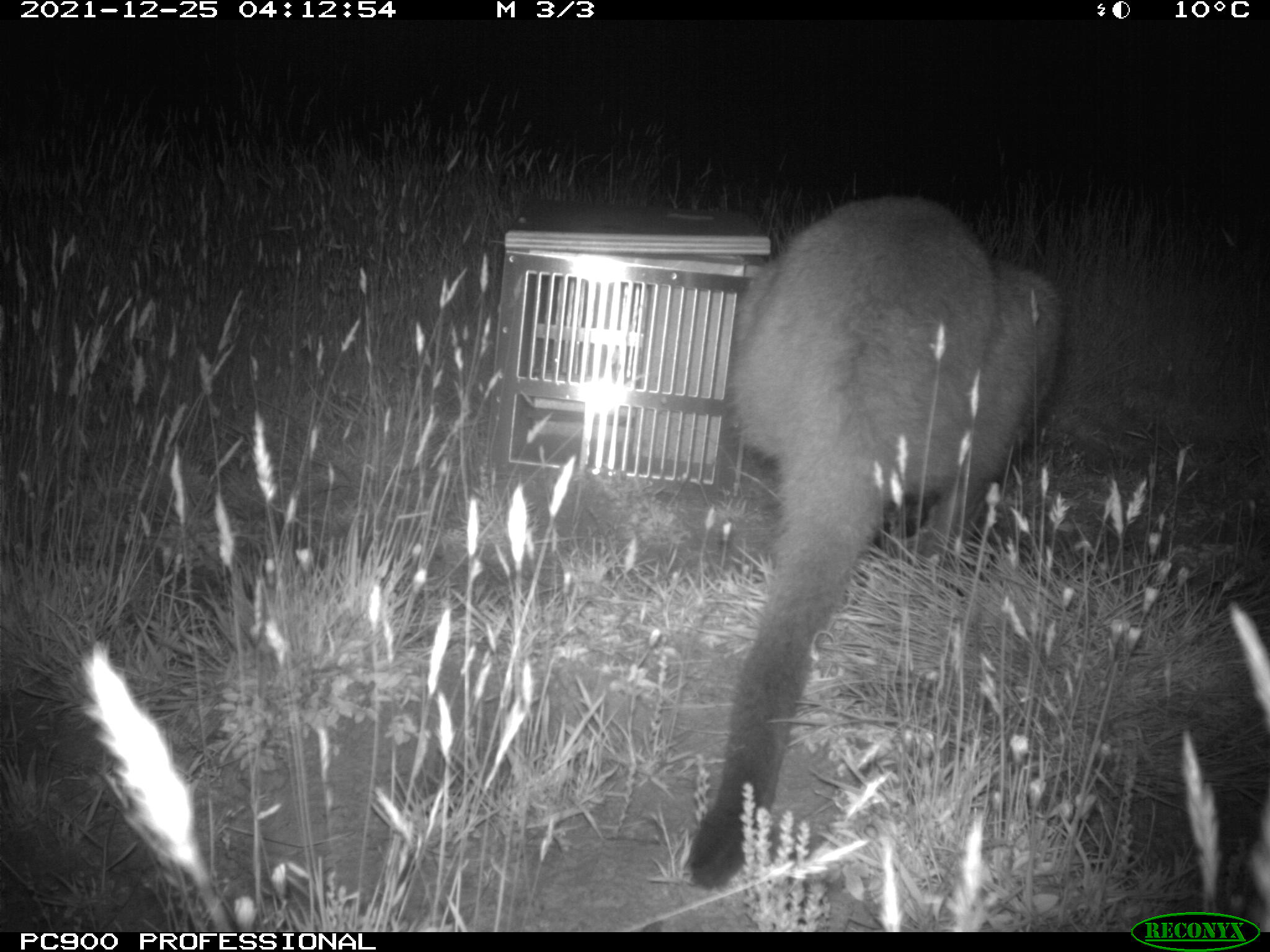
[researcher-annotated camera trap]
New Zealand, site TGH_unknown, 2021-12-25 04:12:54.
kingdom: Animalia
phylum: Chordata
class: Mammalia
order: Diprotodontia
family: Macropodidae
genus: Notamacropus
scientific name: Notamacropus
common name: wallaby